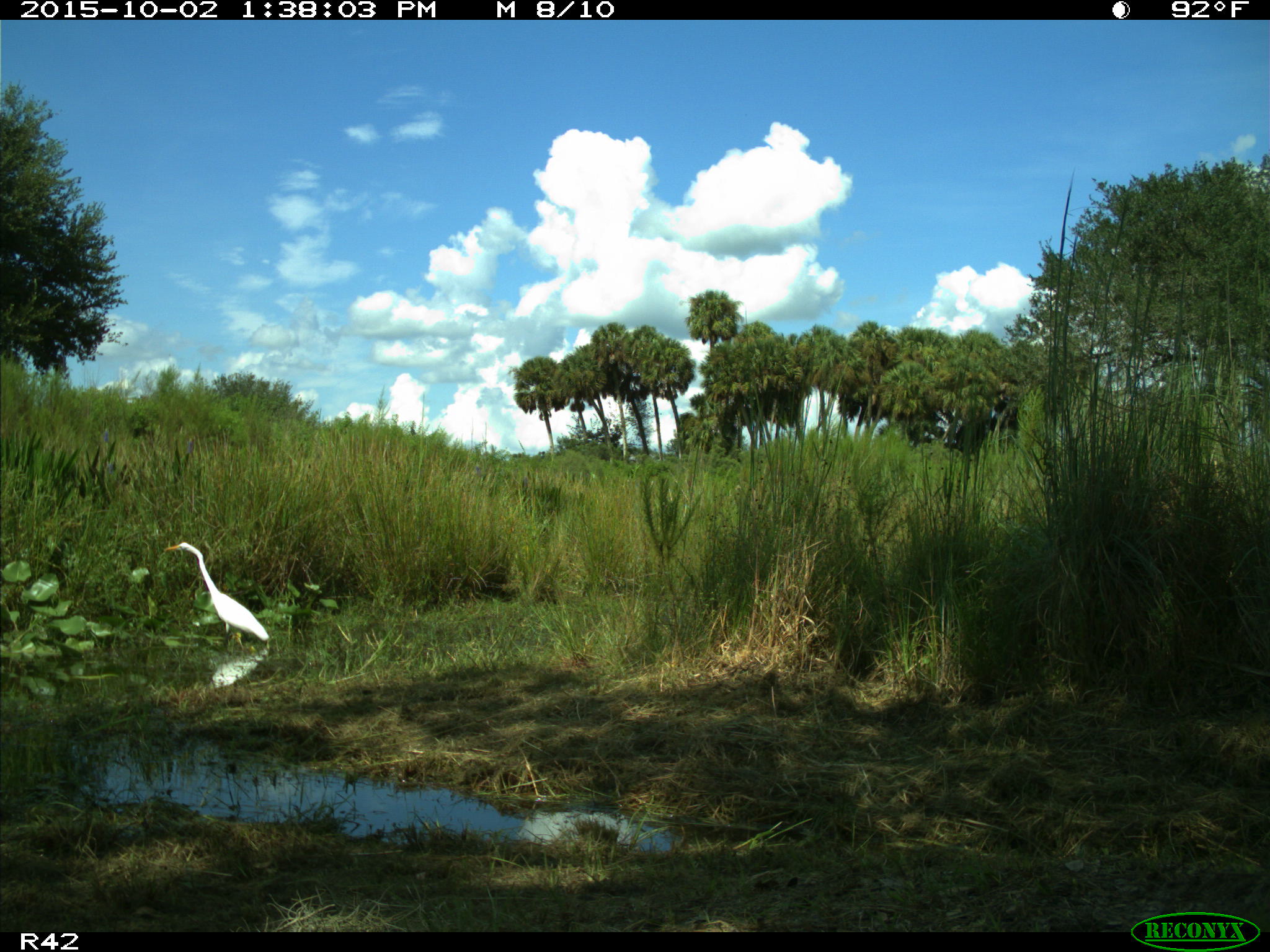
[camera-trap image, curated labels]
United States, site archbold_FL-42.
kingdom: Animalia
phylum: Chordata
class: Aves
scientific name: Aves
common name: birds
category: unidentified bird